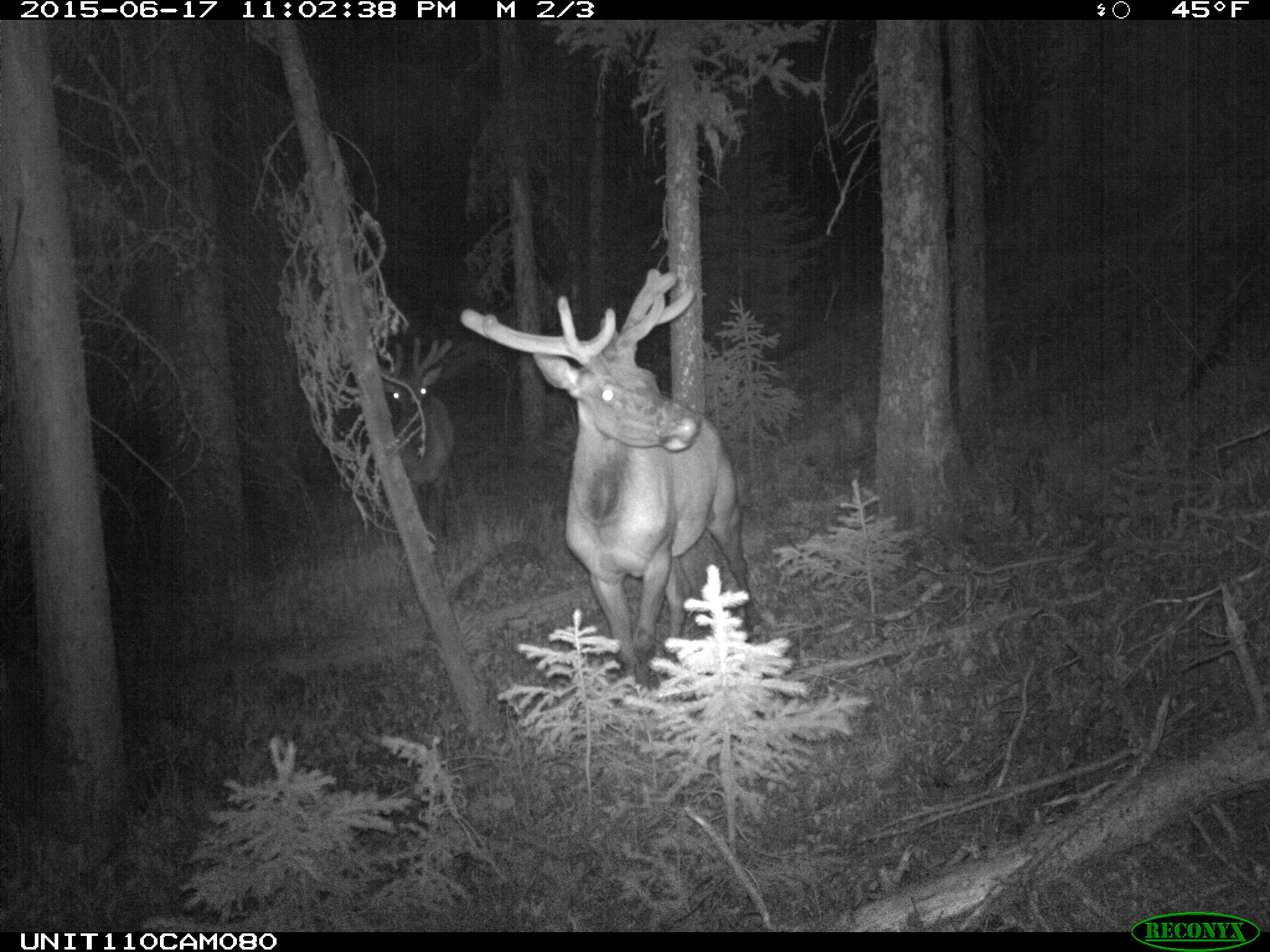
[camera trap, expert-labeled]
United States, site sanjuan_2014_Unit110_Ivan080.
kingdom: Animalia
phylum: Chordata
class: Mammalia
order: Artiodactyla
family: Cervidae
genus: Cervus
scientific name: Cervus elaphus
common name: red deer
Cervus elaphus (red deer).